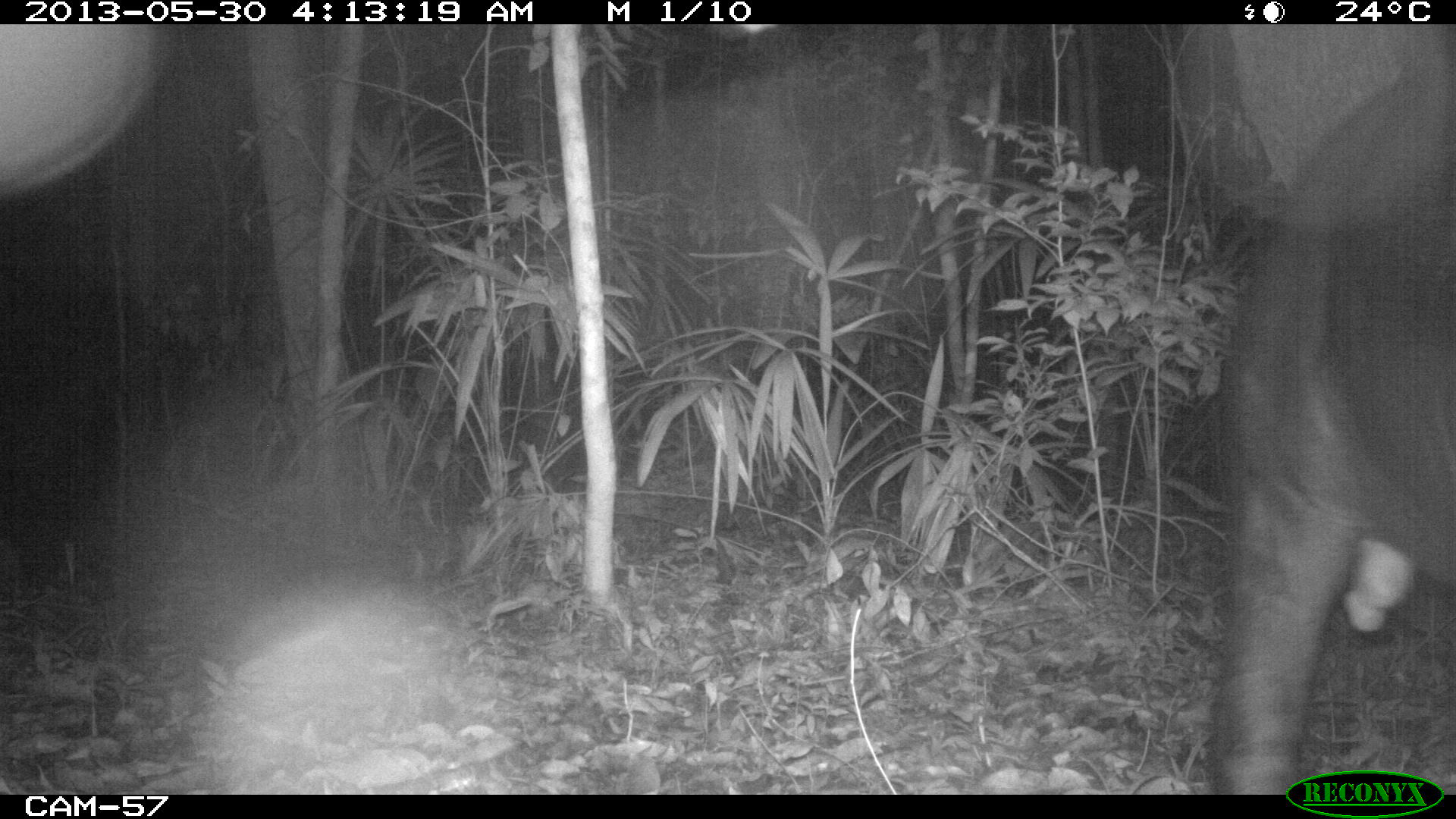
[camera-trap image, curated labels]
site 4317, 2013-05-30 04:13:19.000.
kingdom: Animalia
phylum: Chordata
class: Mammalia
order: Perissodactyla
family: Tapiridae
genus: Tapirus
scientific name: Tapirus bairdii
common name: baird's tapir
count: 1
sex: male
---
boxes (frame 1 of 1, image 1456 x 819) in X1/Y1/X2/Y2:
tapirus bairdii: 1170/25/1456/789